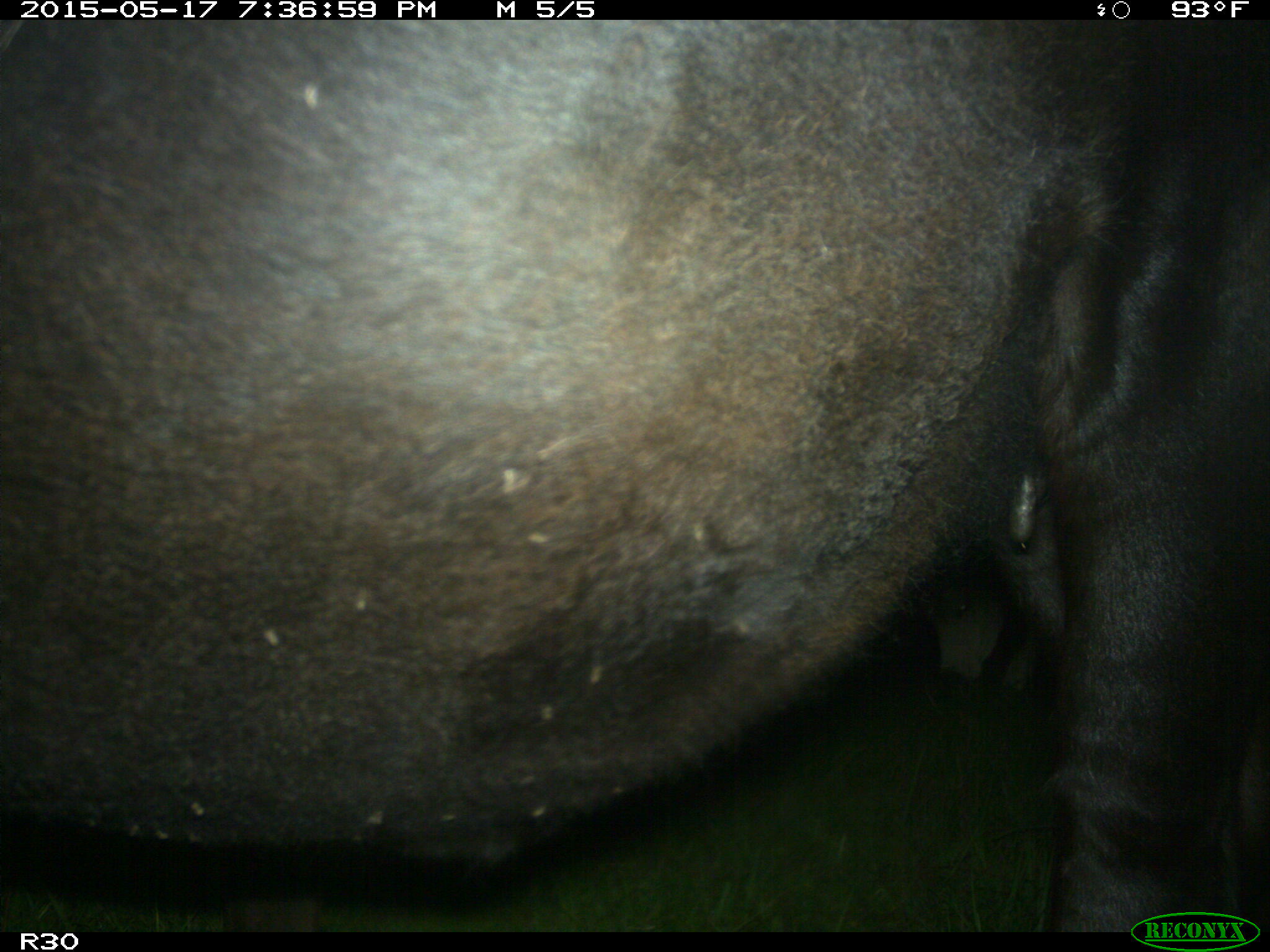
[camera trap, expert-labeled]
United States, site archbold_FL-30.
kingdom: Animalia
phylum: Chordata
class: Mammalia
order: Artiodactyla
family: Bovidae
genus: Bos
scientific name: Bos taurus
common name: domestic cow